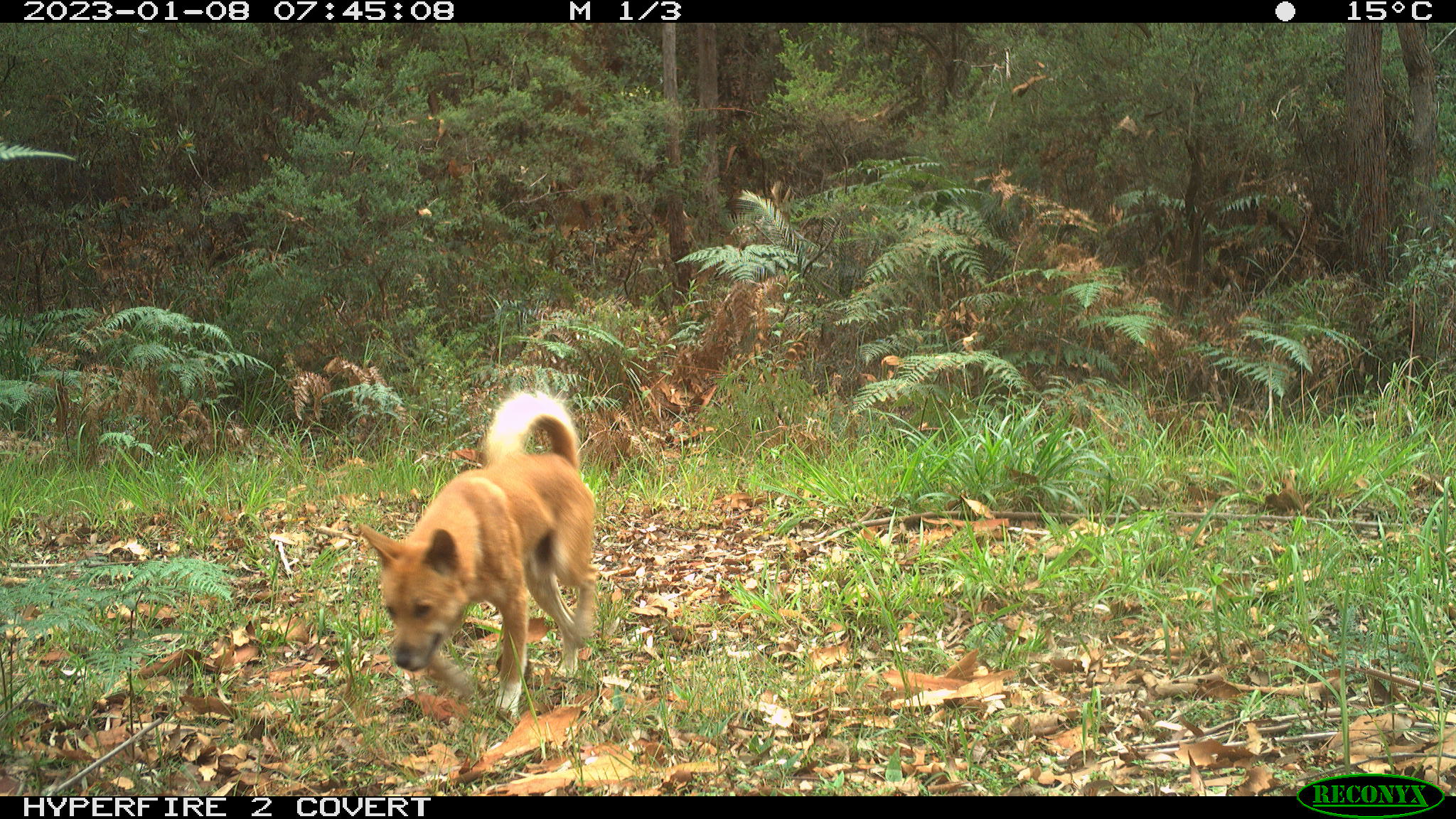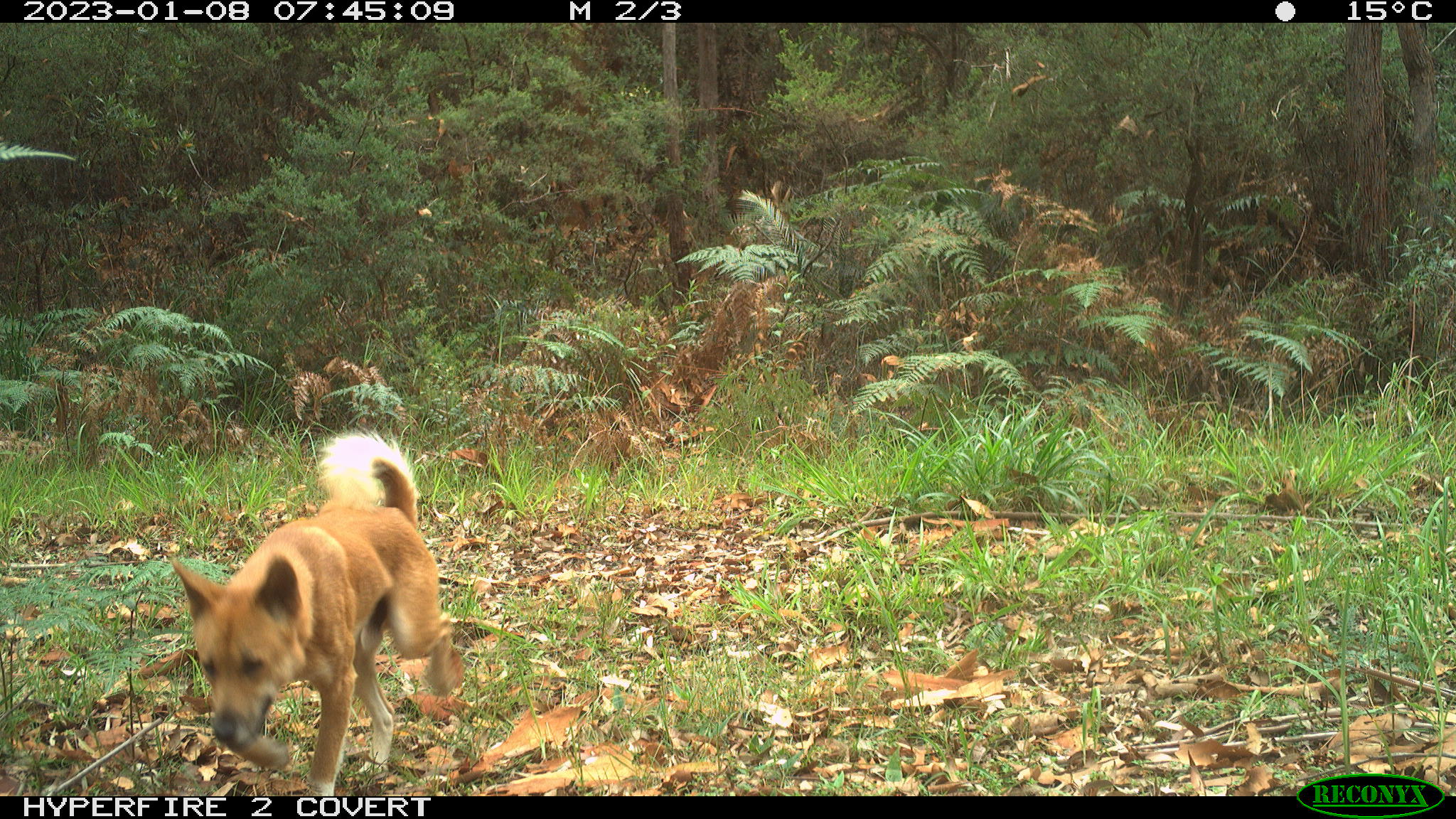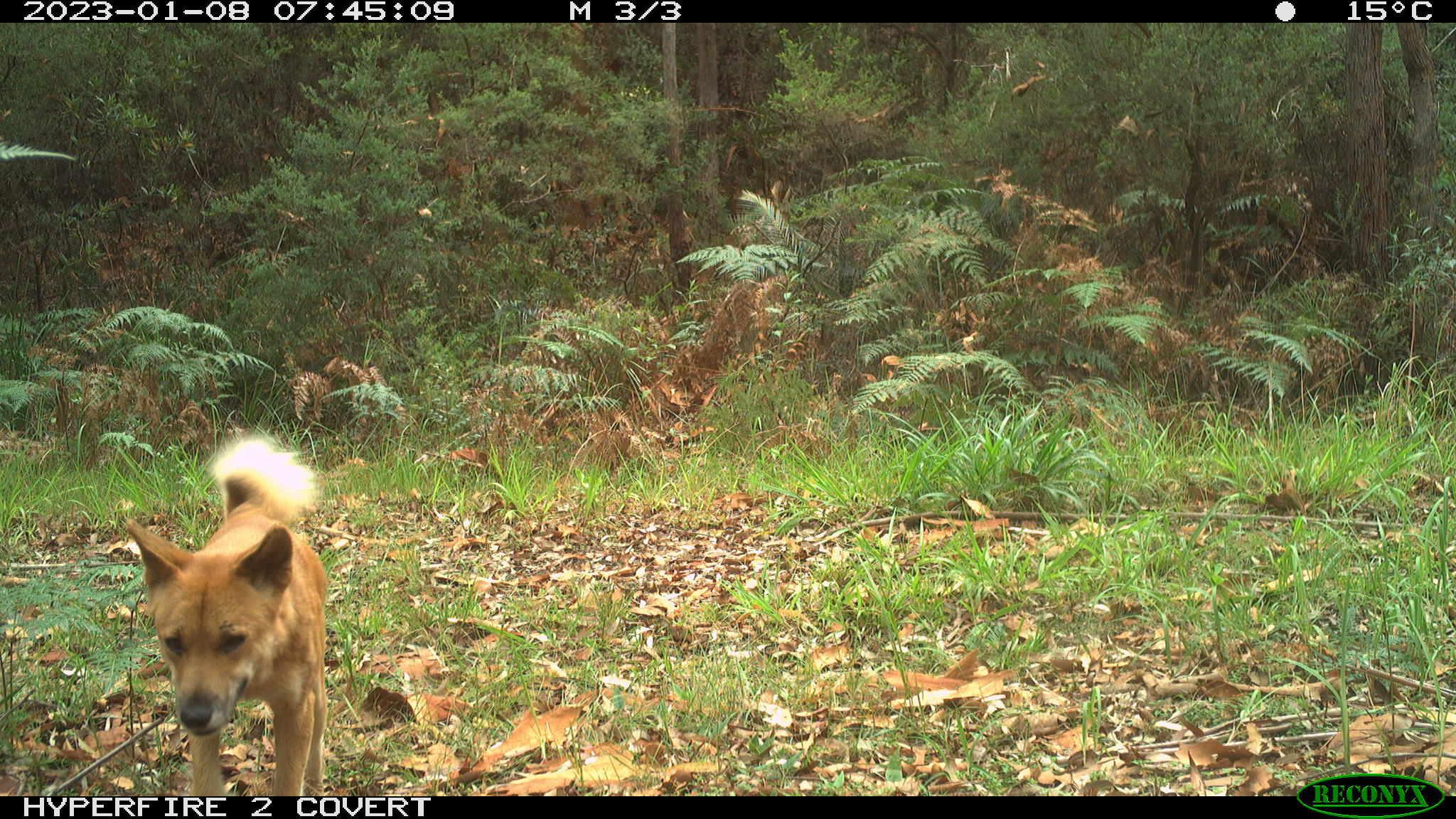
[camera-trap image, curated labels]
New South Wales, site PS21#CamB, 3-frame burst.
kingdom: Animalia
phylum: Chordata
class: Mammalia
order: Carnivora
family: Canidae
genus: Canis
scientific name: Canis familiaris dingo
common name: dingo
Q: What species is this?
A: Dingo (Canis familiaris dingo).